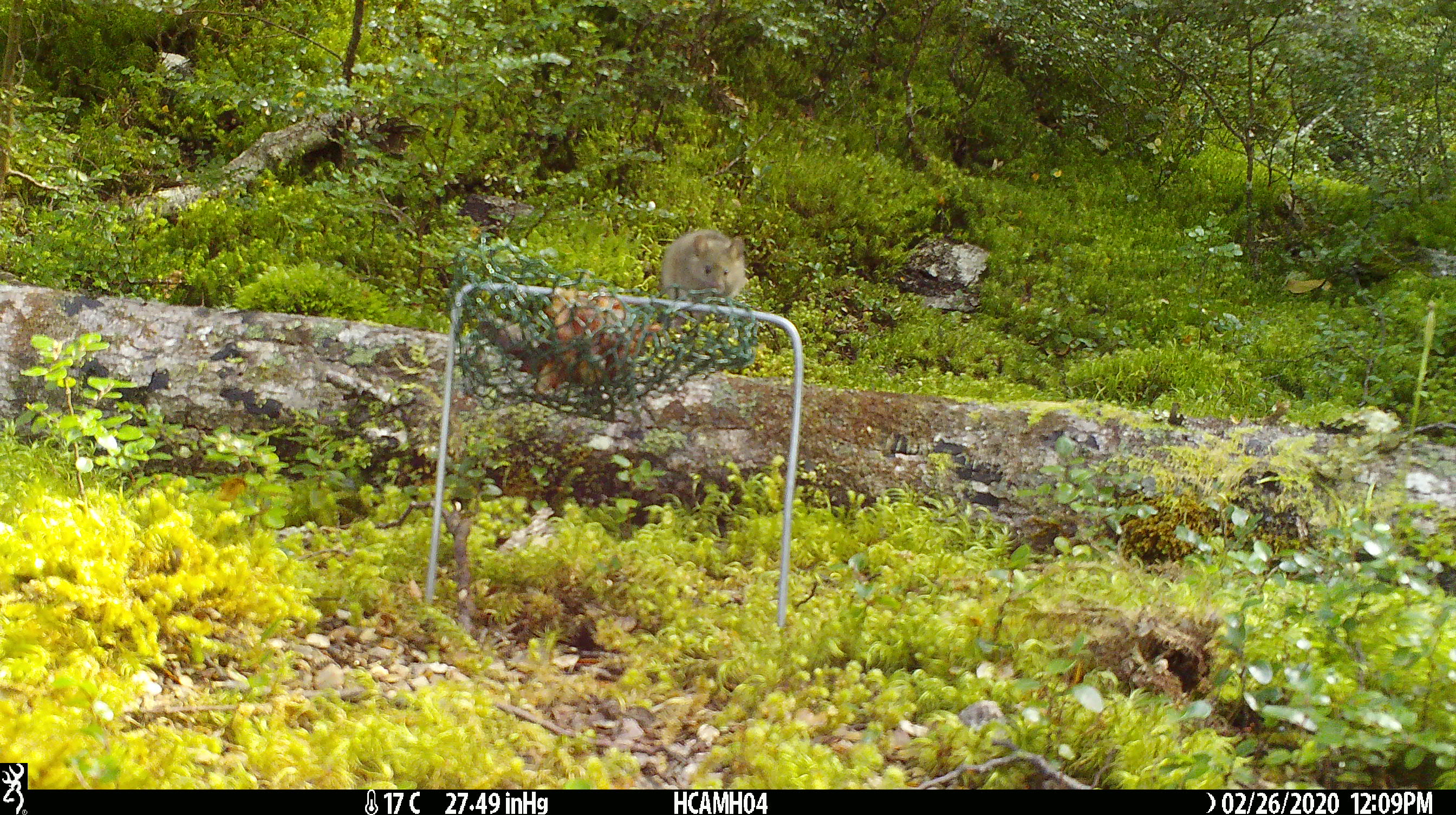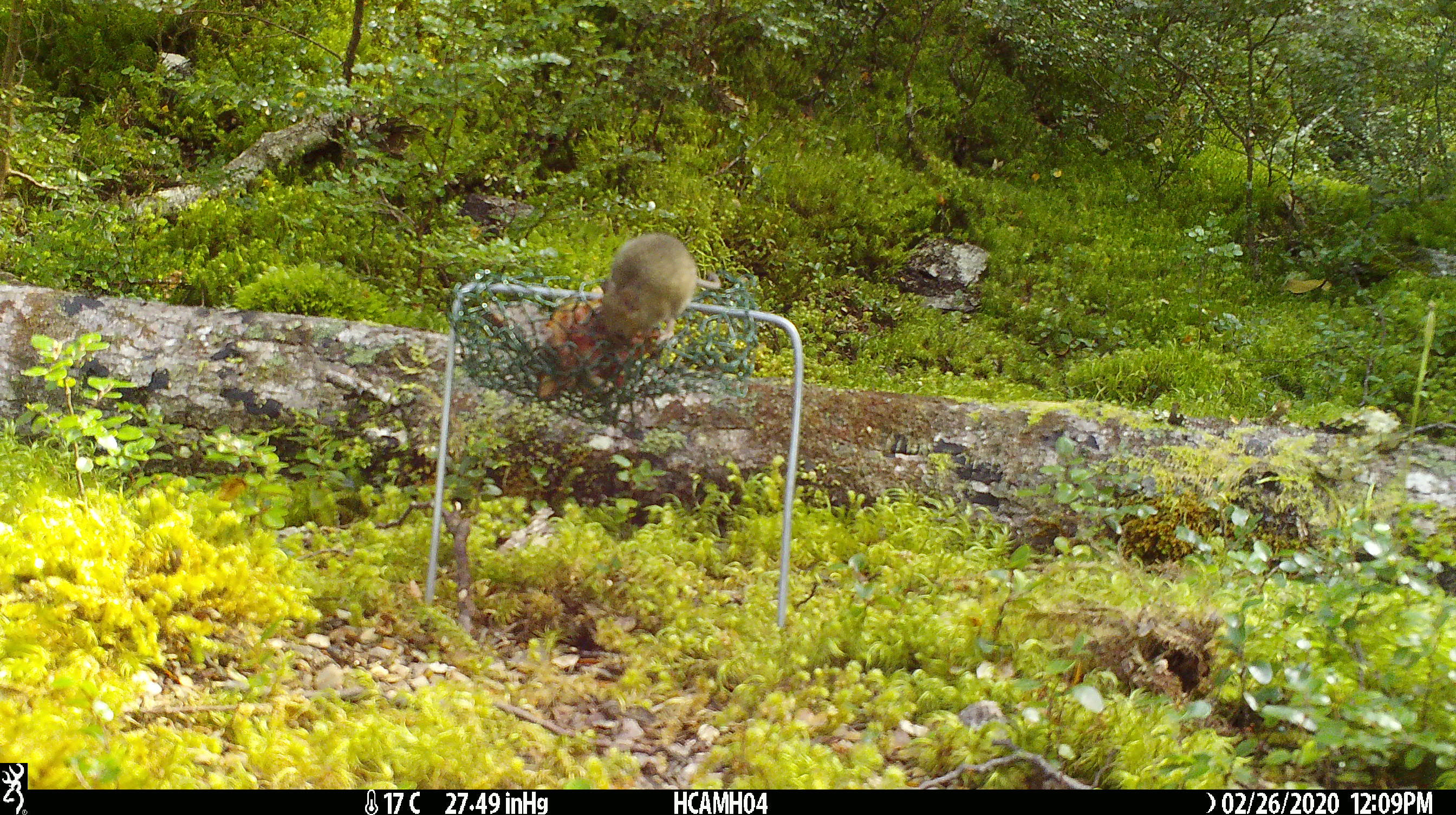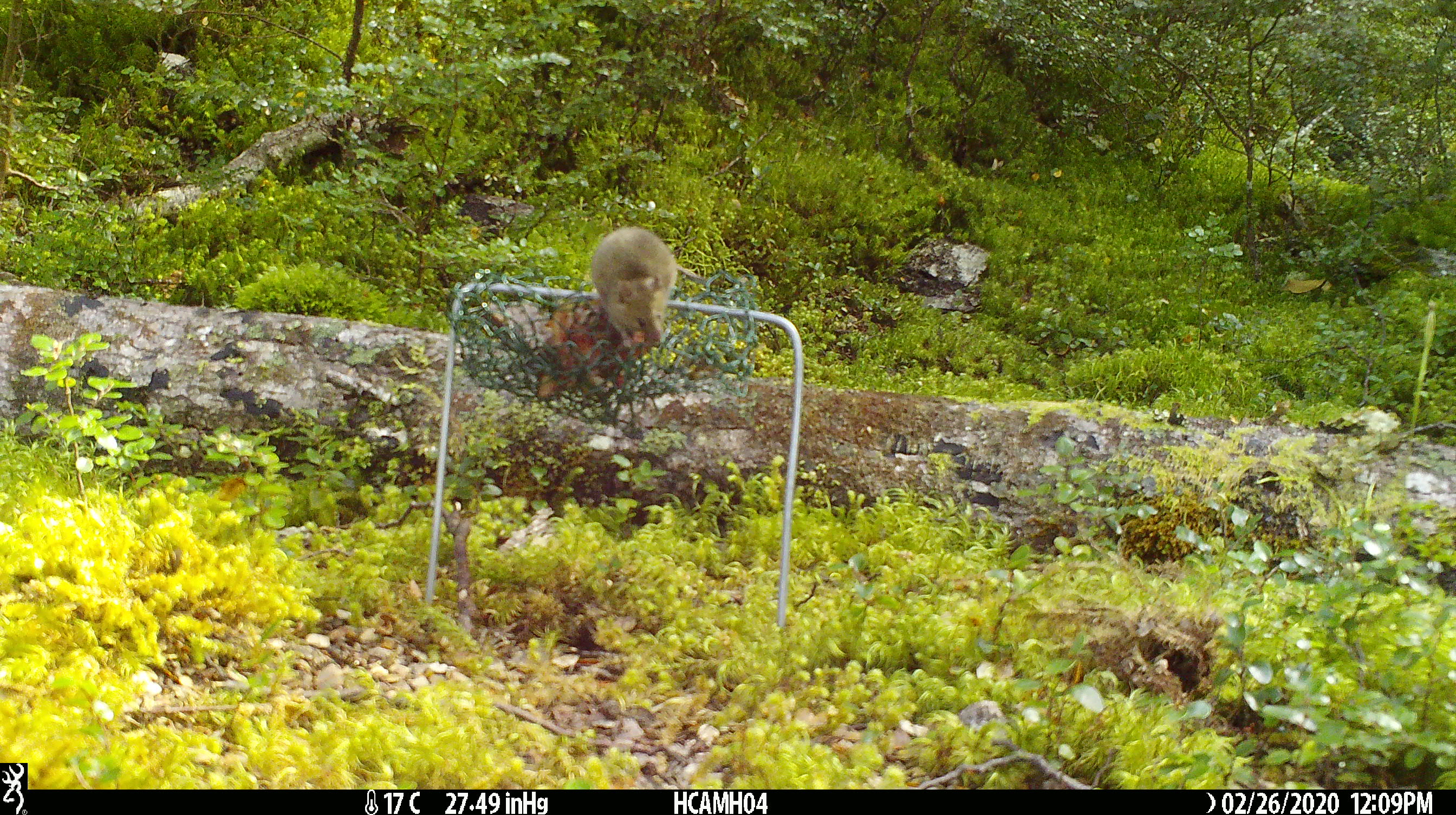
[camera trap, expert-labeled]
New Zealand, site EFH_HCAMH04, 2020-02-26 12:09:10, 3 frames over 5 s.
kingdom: Animalia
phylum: Chordata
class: Mammalia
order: Rodentia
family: Muridae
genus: Mus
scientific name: Mus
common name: mouse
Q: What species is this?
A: Mouse (Mus).